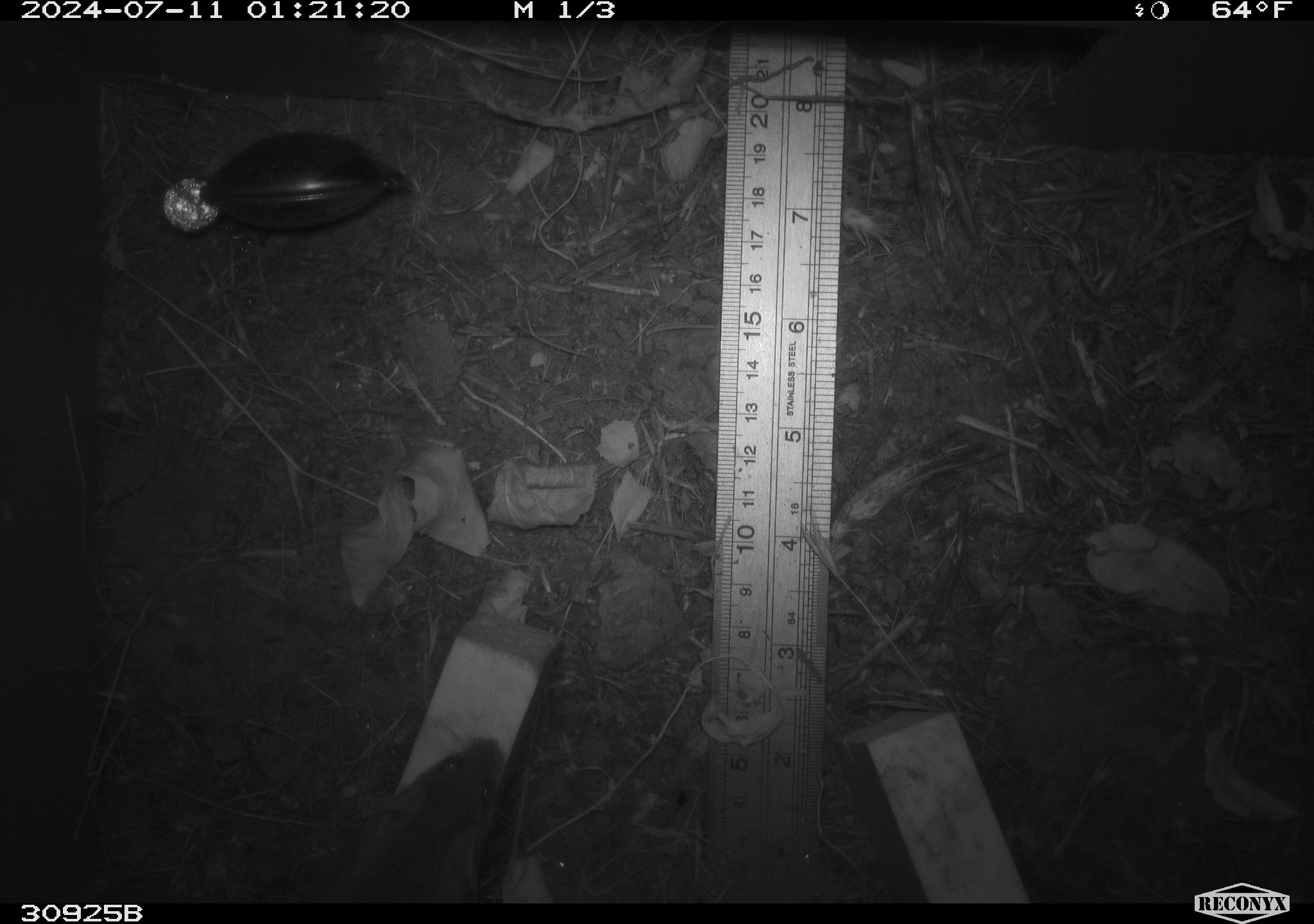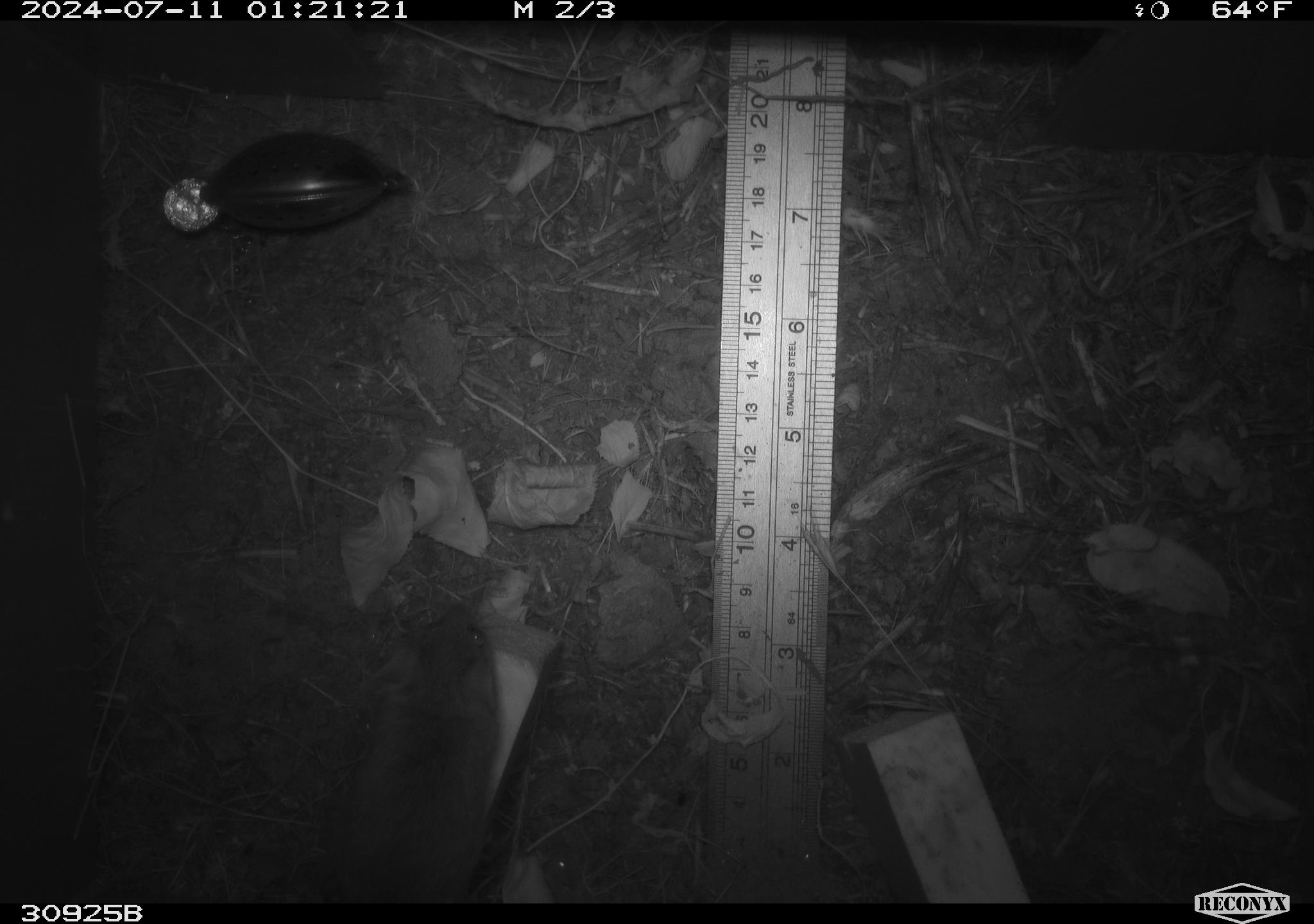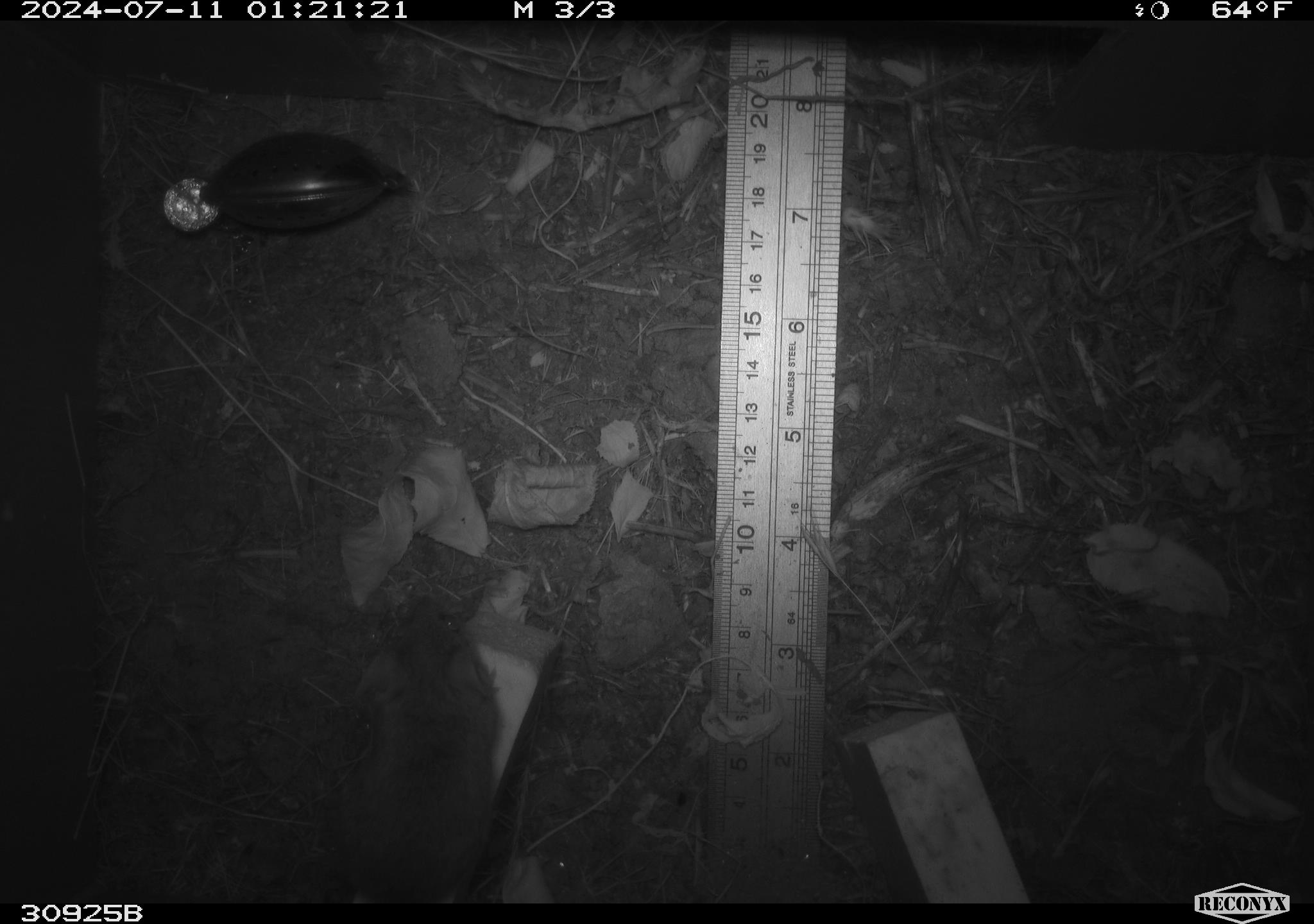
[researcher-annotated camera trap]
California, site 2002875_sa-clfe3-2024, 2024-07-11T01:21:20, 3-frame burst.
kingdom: Animalia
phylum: Chordata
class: Mammalia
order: Rodentia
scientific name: Rodentia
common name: rodent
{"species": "rodent (Rodentia)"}